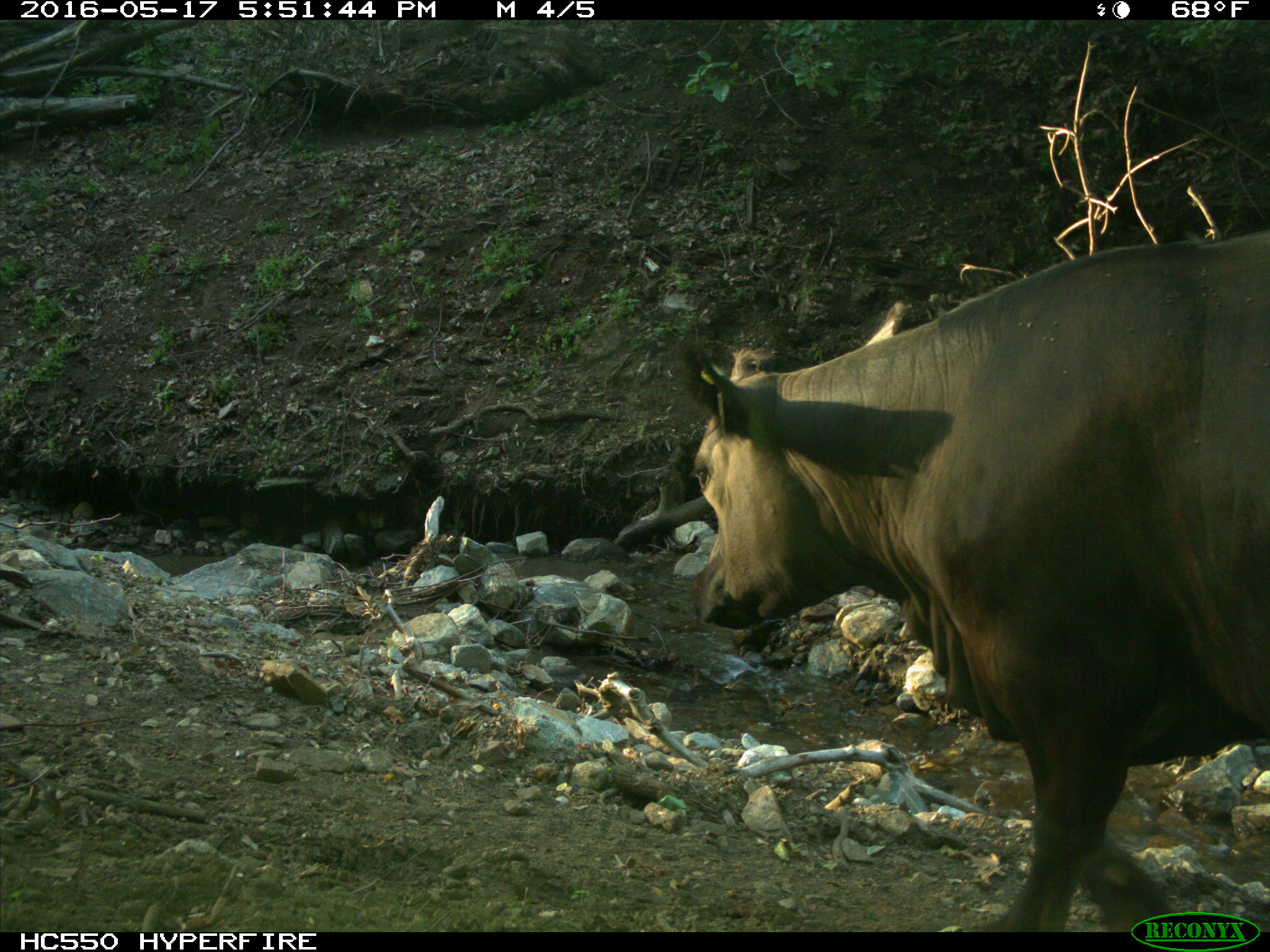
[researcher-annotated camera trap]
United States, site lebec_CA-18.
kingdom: Animalia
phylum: Chordata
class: Mammalia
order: Artiodactyla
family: Bovidae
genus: Bos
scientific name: Bos taurus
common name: domestic cow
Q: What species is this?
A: Bos taurus (domestic cow).